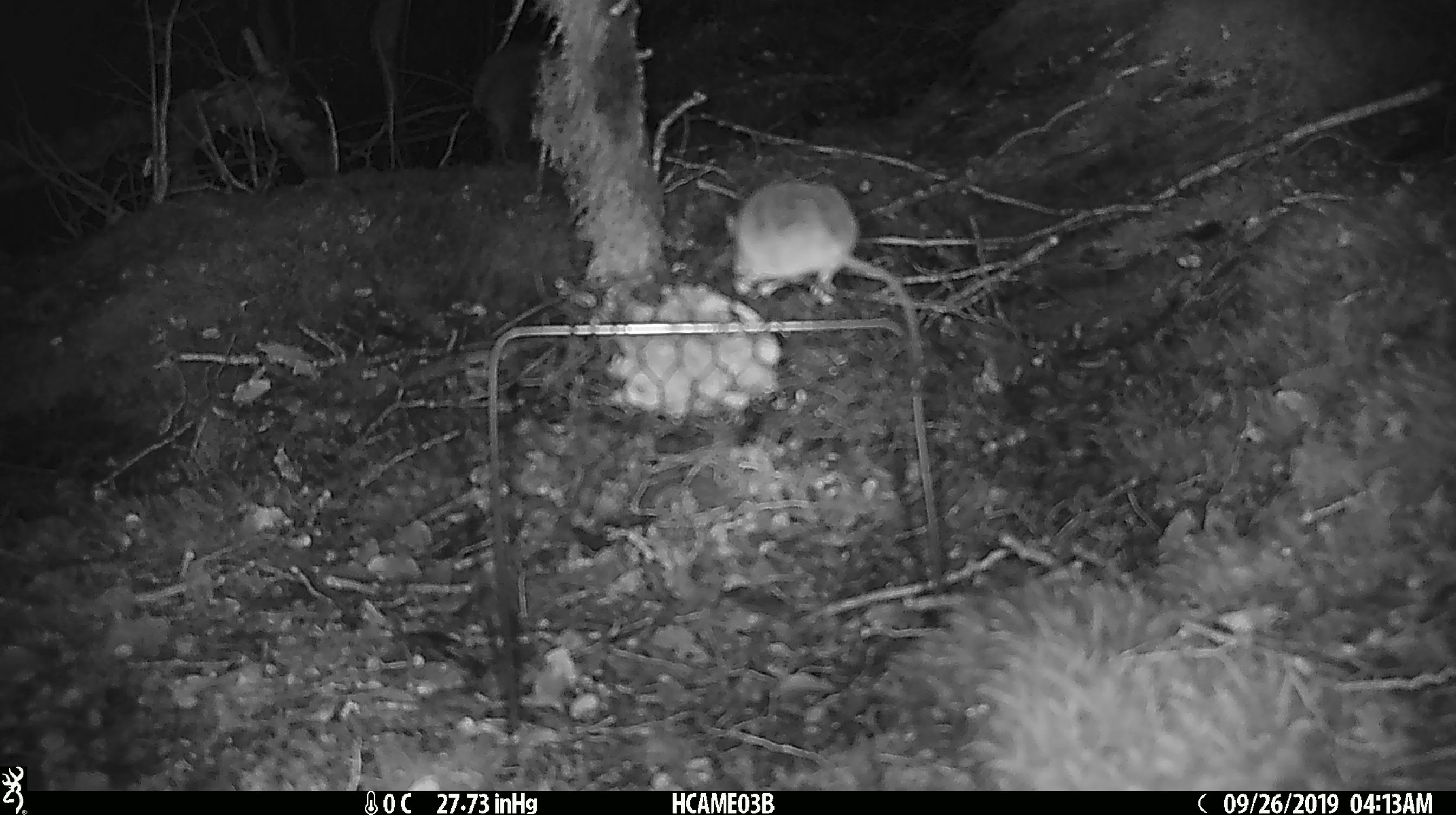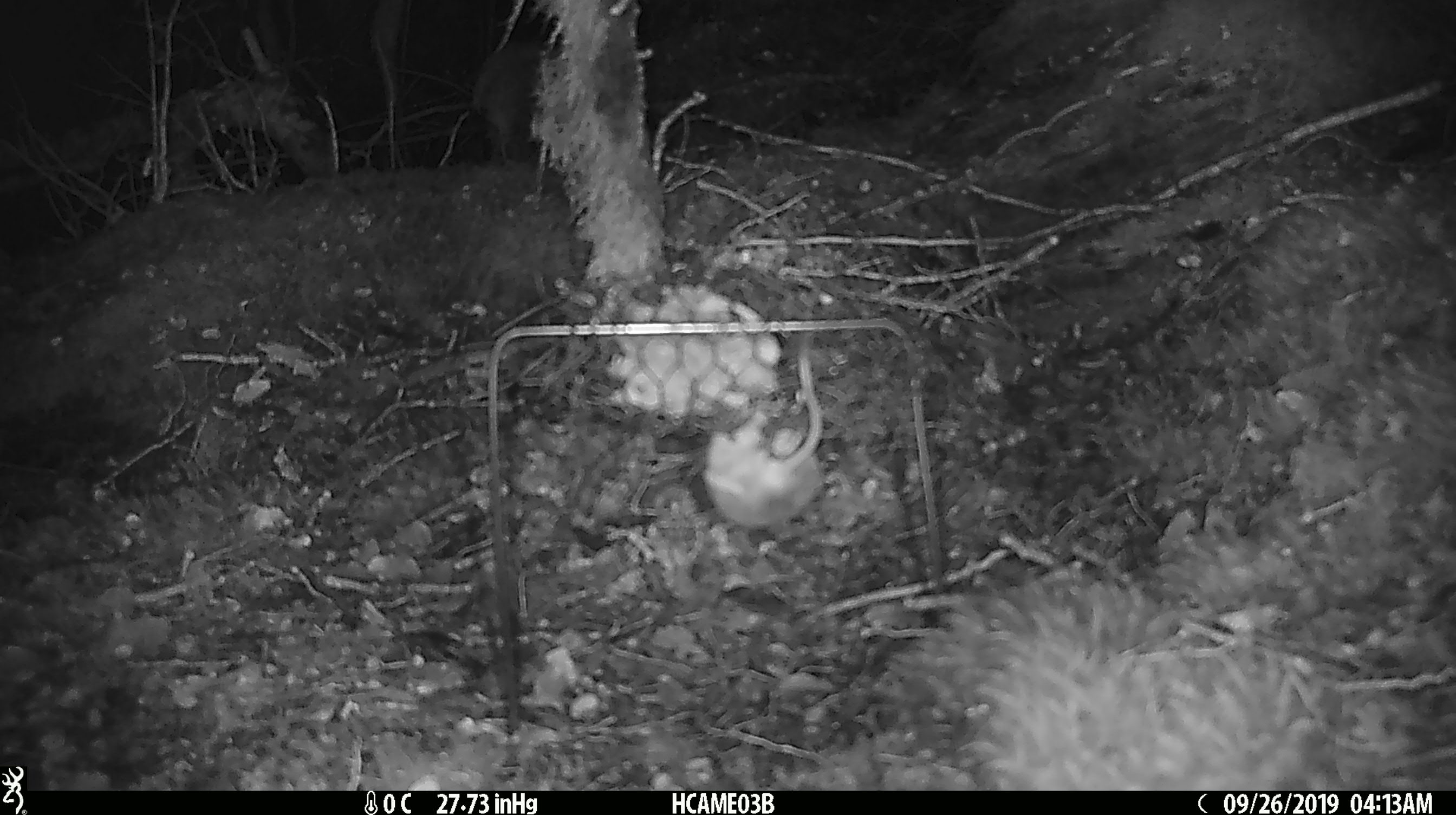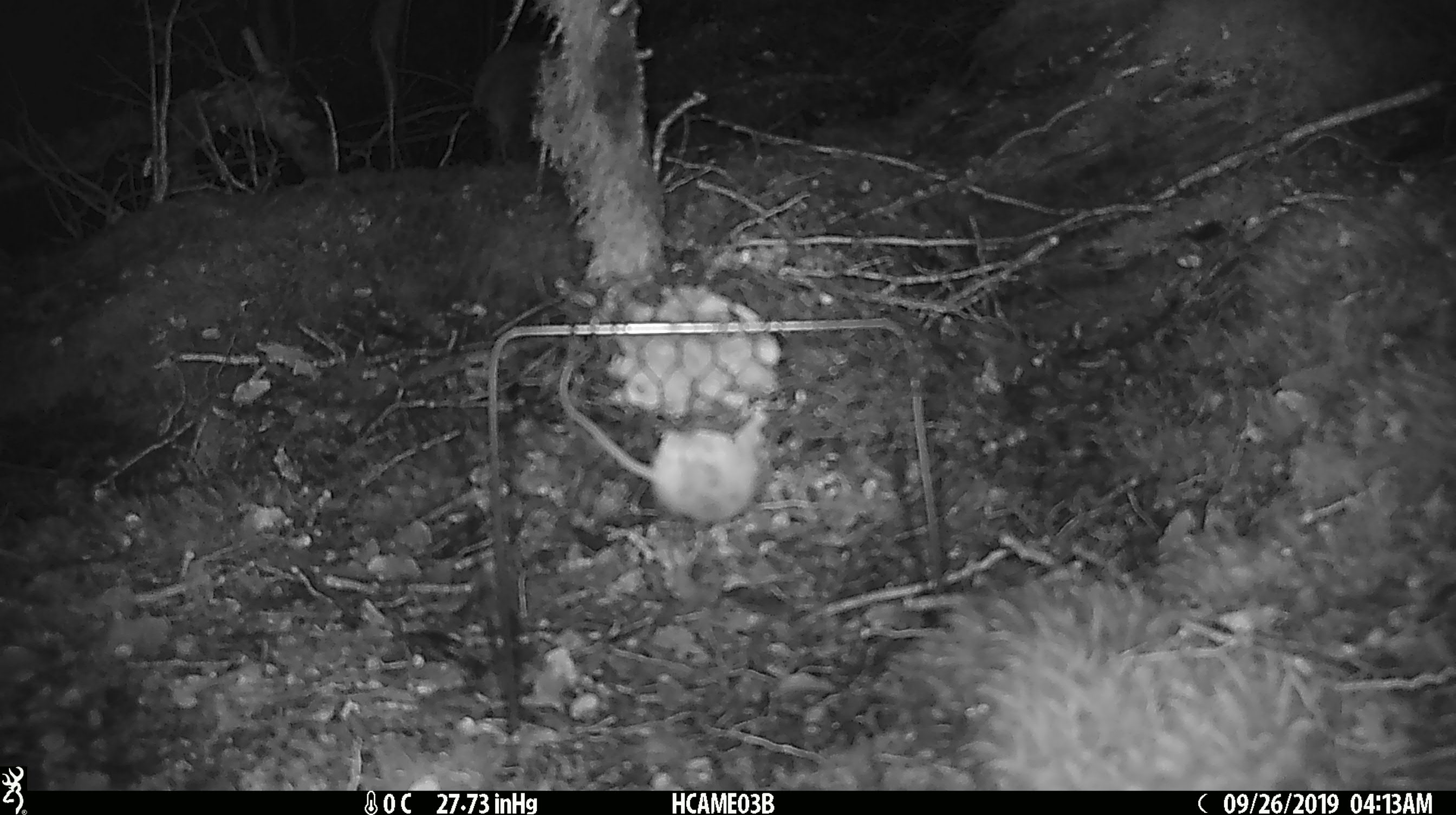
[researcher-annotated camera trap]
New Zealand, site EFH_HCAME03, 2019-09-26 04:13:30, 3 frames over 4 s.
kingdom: Animalia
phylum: Chordata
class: Mammalia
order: Rodentia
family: Muridae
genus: Mus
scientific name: Mus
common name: mouse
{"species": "mouse (Mus)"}